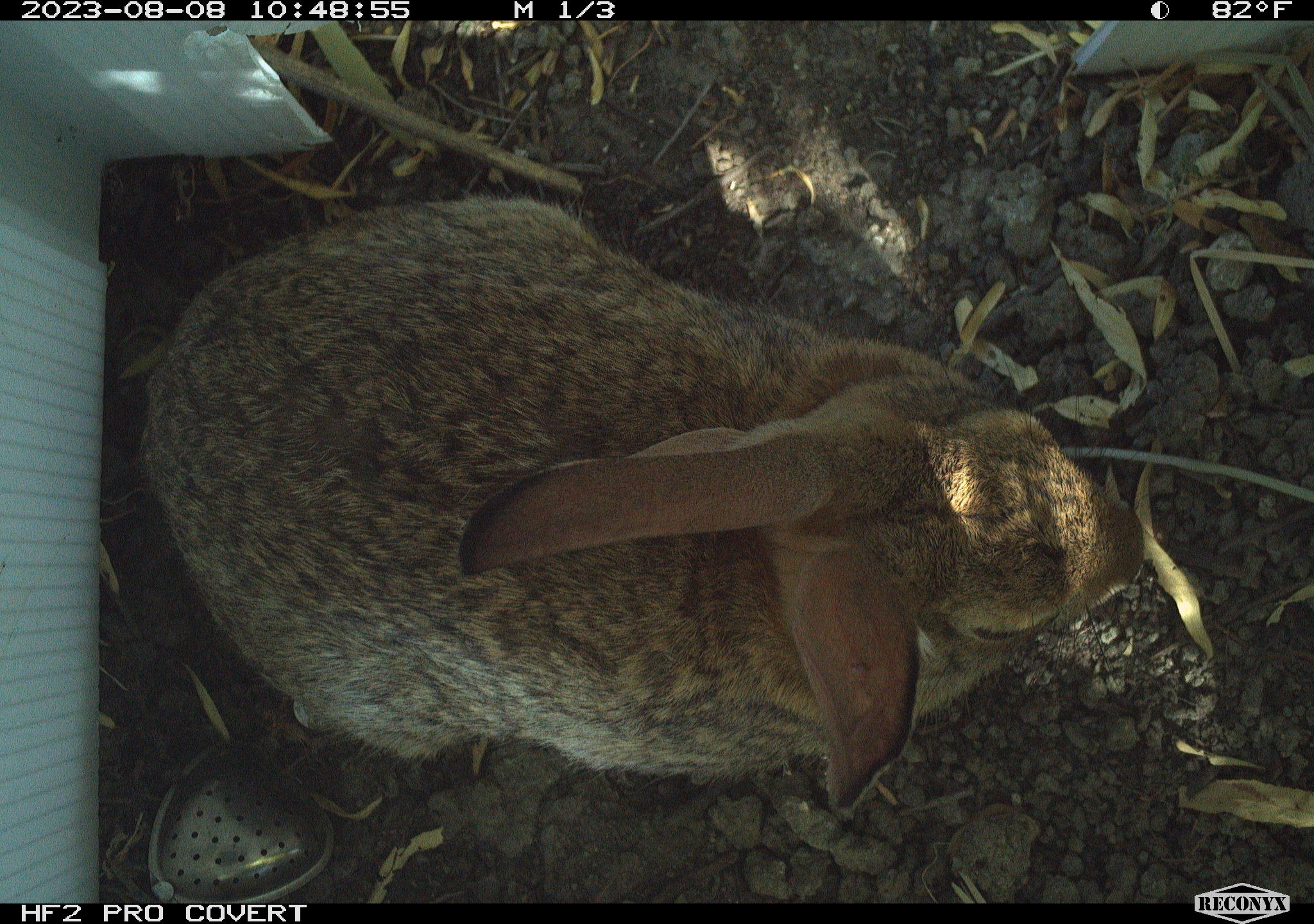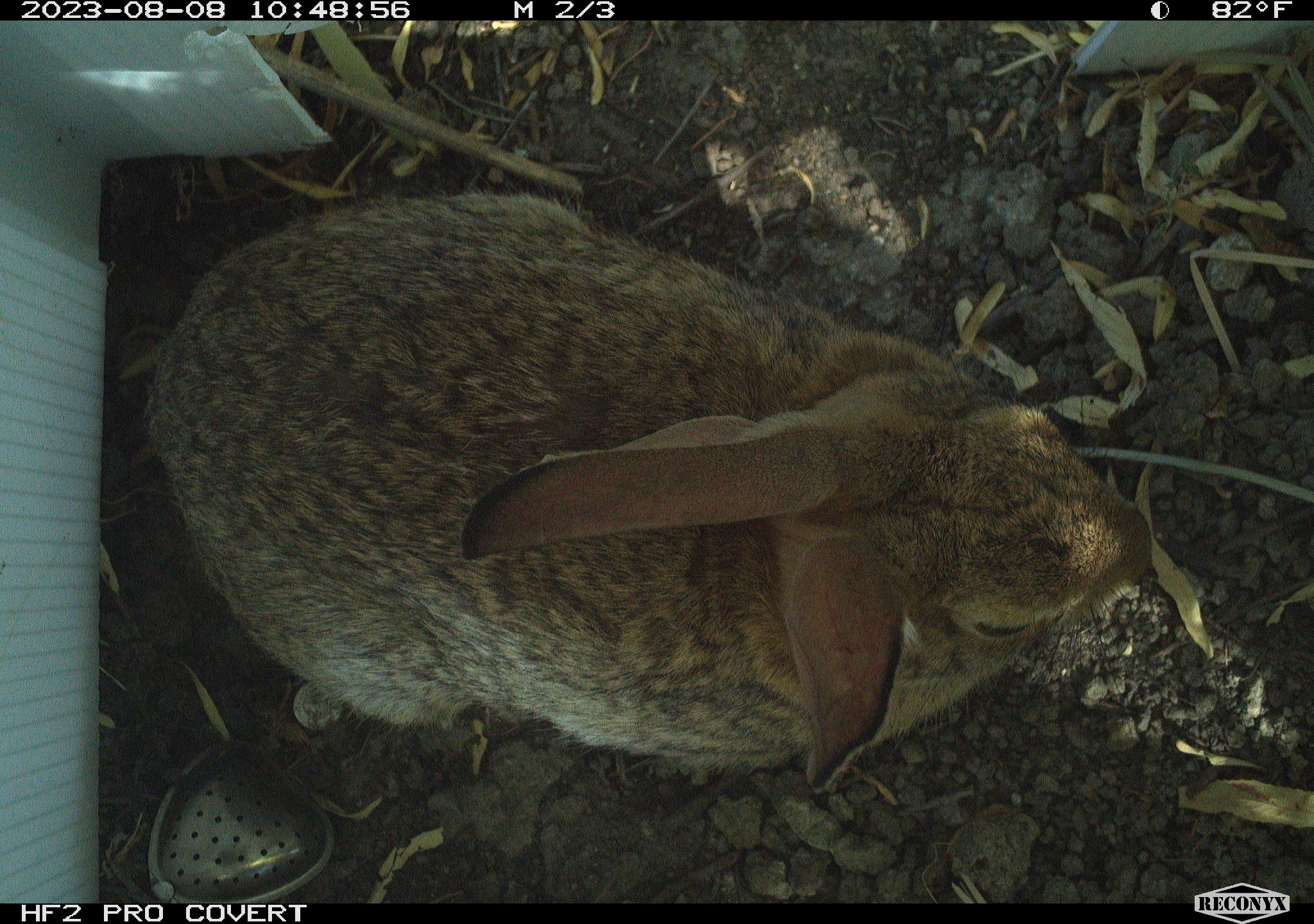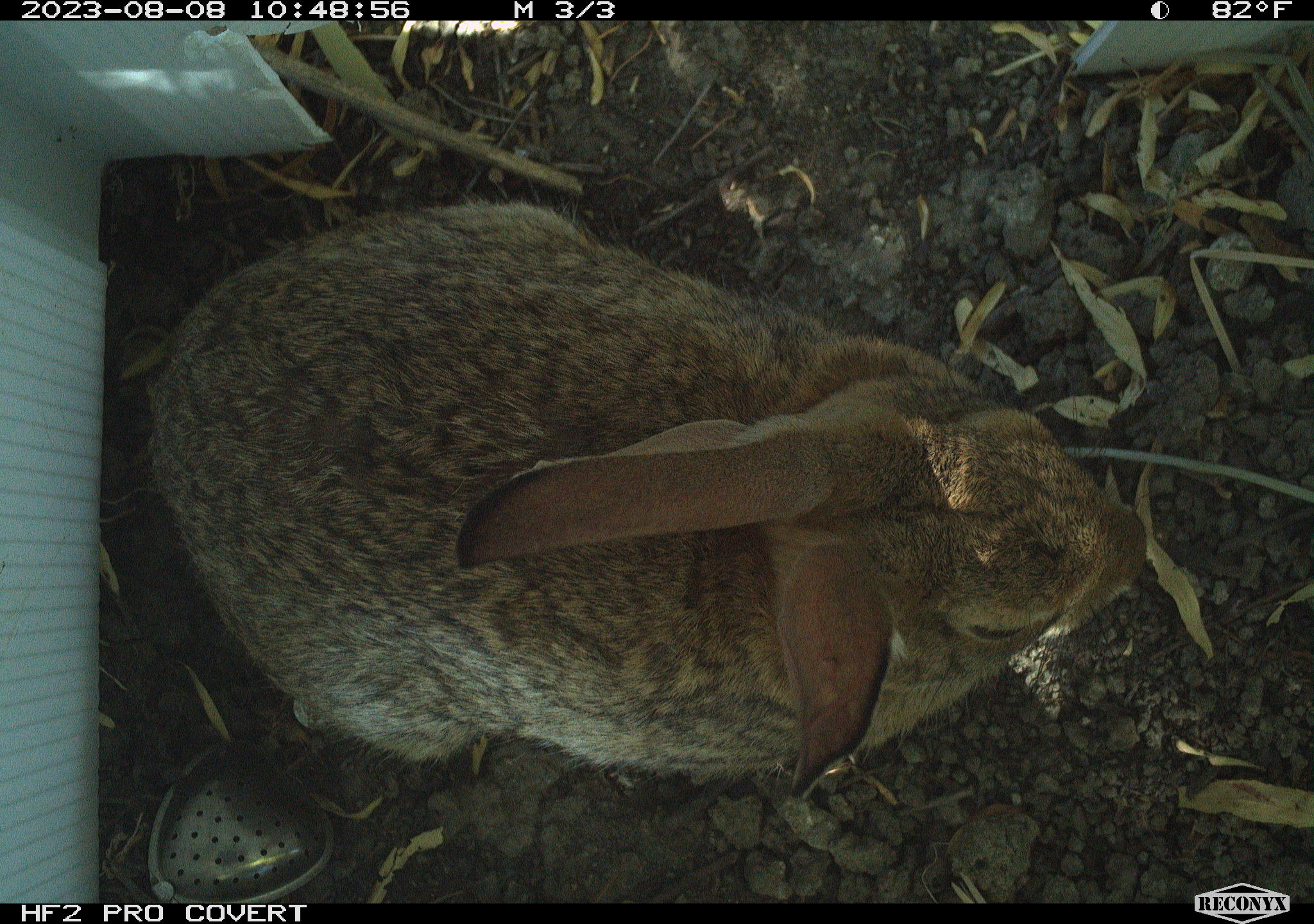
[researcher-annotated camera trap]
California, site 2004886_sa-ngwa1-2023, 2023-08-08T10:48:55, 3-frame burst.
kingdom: Animalia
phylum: Chordata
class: Mammalia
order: Lagomorpha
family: Leporidae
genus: Sylvilagus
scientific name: Sylvilagus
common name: cottontail rabbits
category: sylvilagus species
Sylvilagus species (cottontail rabbits) (Sylvilagus).